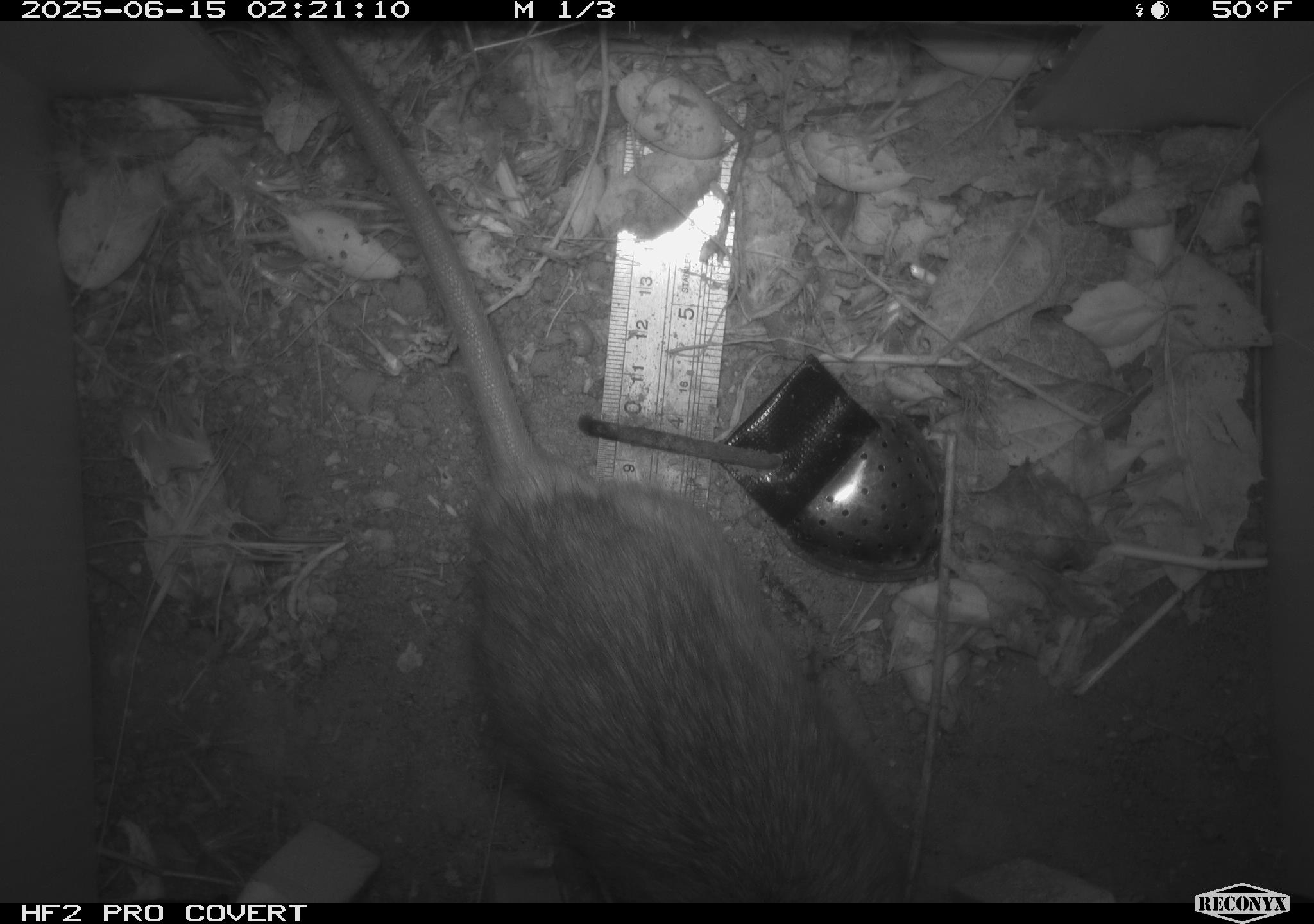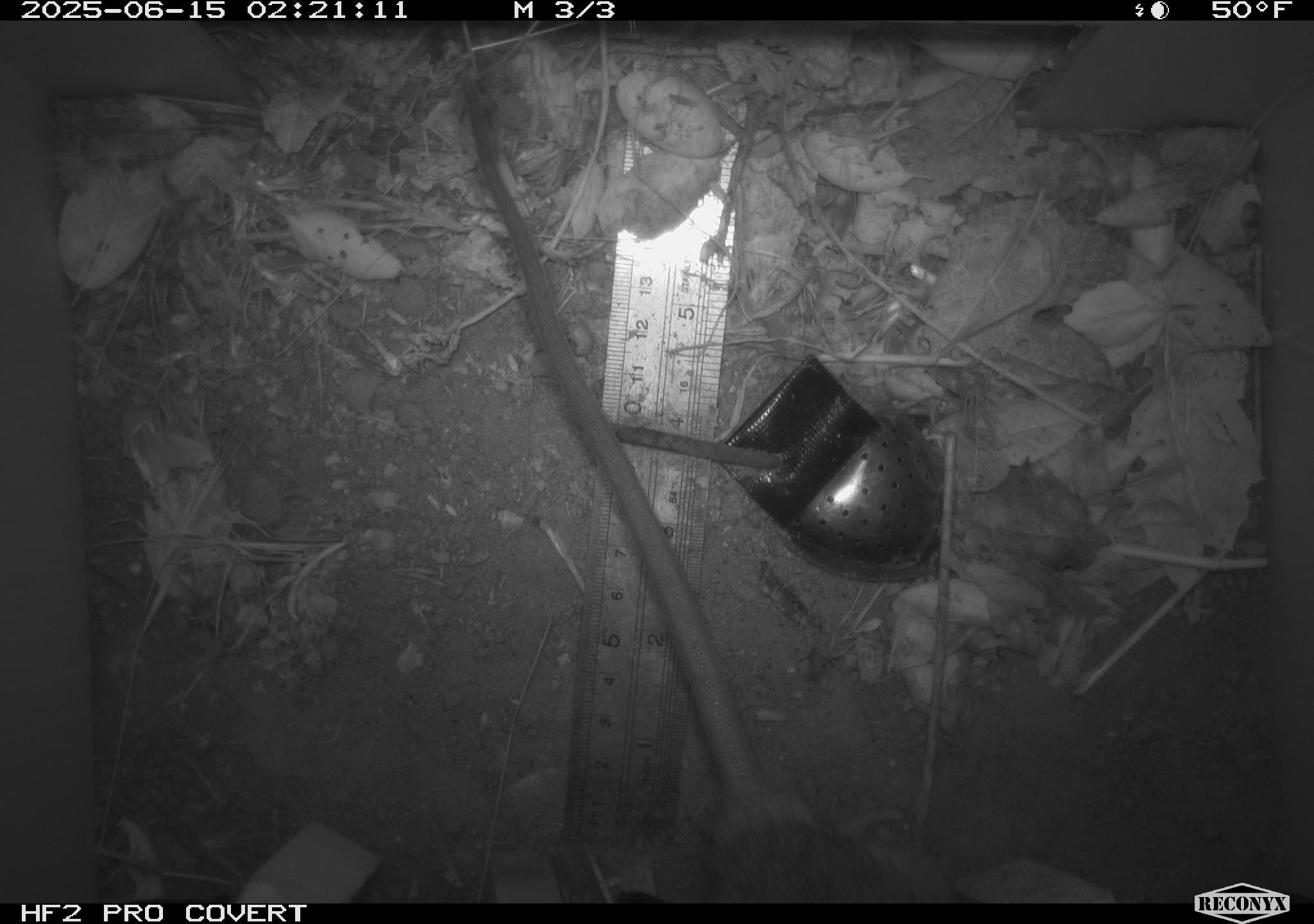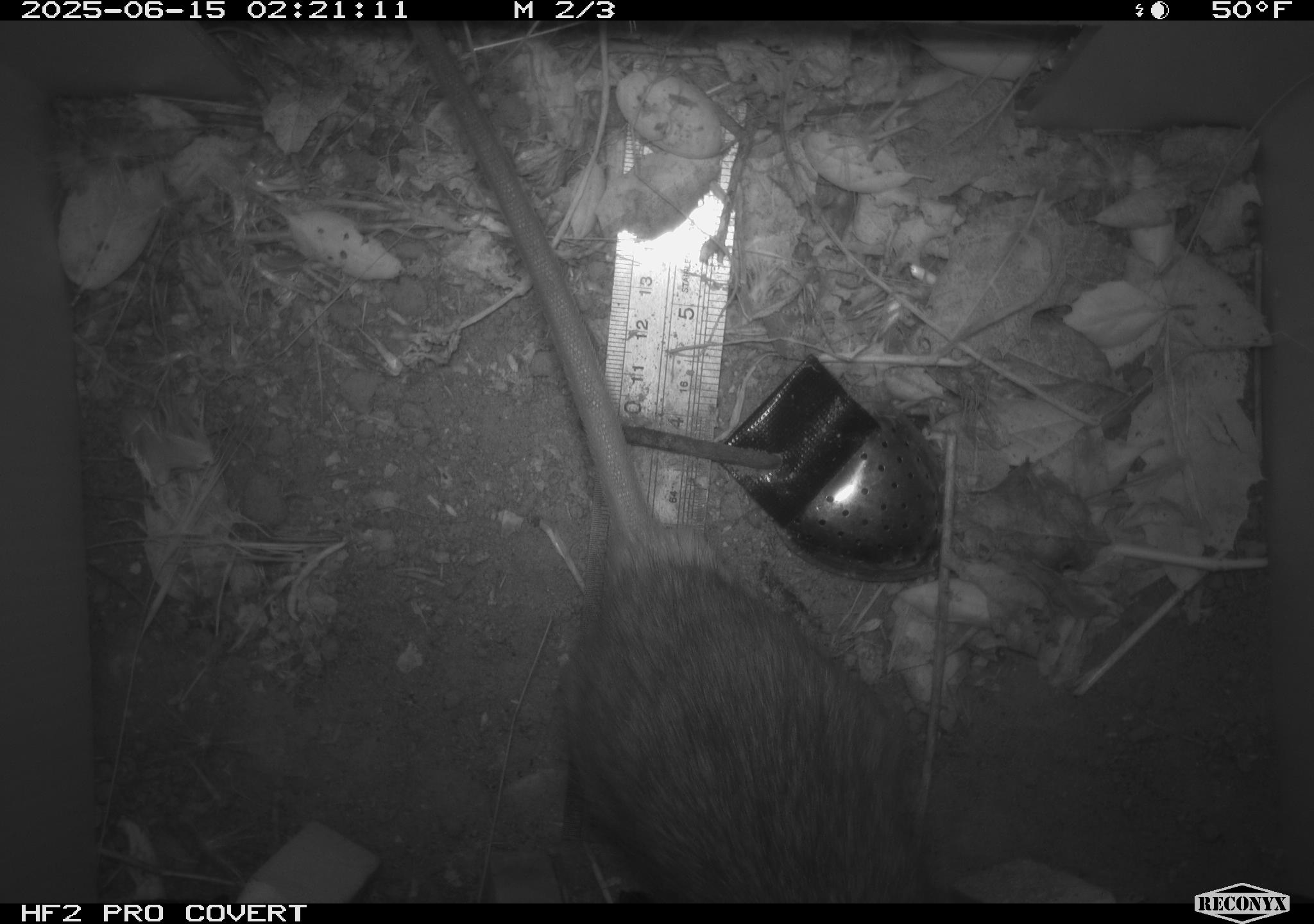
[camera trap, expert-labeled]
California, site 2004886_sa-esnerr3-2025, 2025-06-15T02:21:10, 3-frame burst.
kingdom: Animalia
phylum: Chordata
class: Mammalia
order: Rodentia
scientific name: Rodentia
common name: rodent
Rodent (Rodentia).